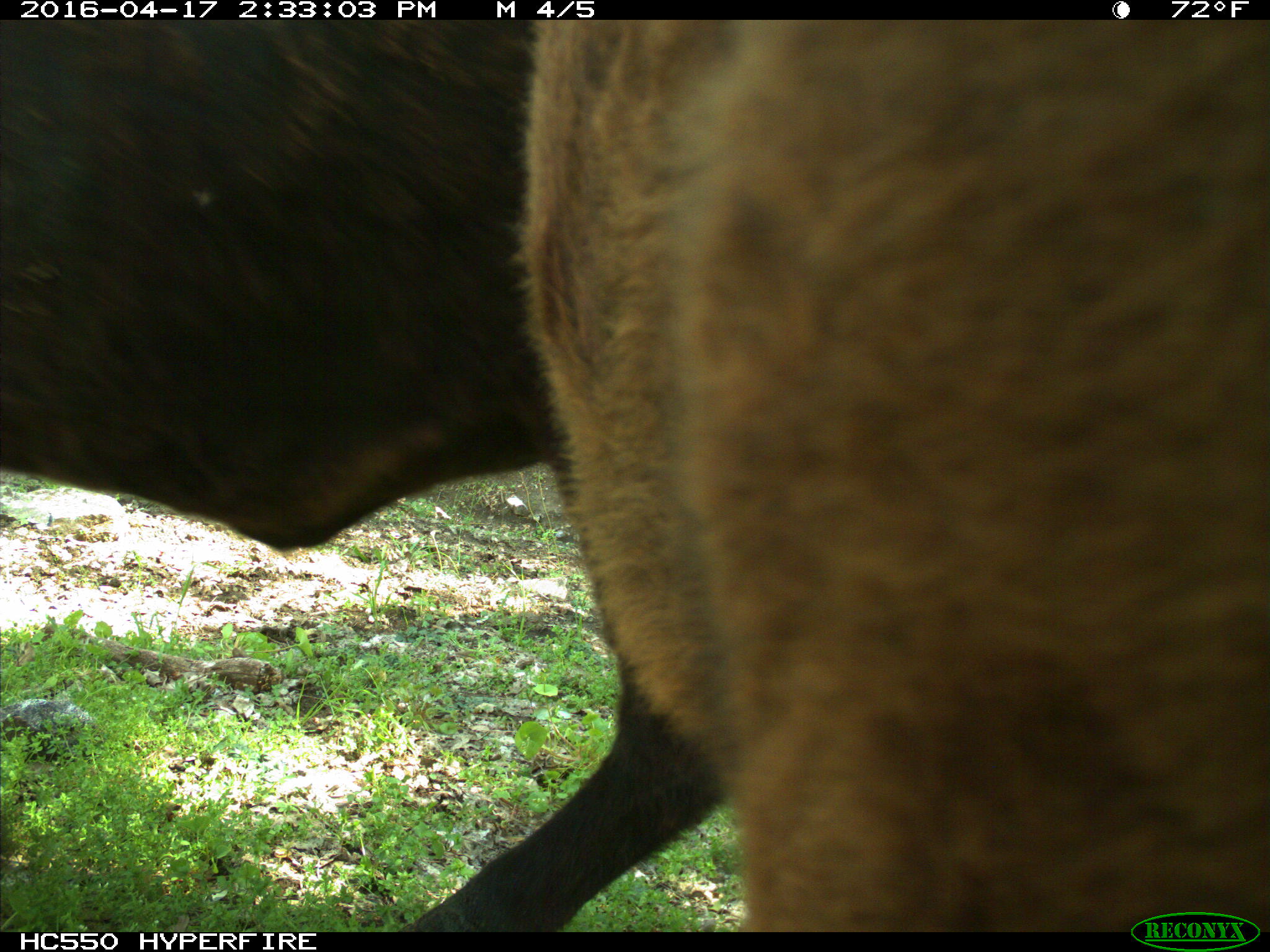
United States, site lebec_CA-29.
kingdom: Animalia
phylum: Chordata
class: Mammalia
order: Artiodactyla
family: Bovidae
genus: Bos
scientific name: Bos taurus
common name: domestic cow